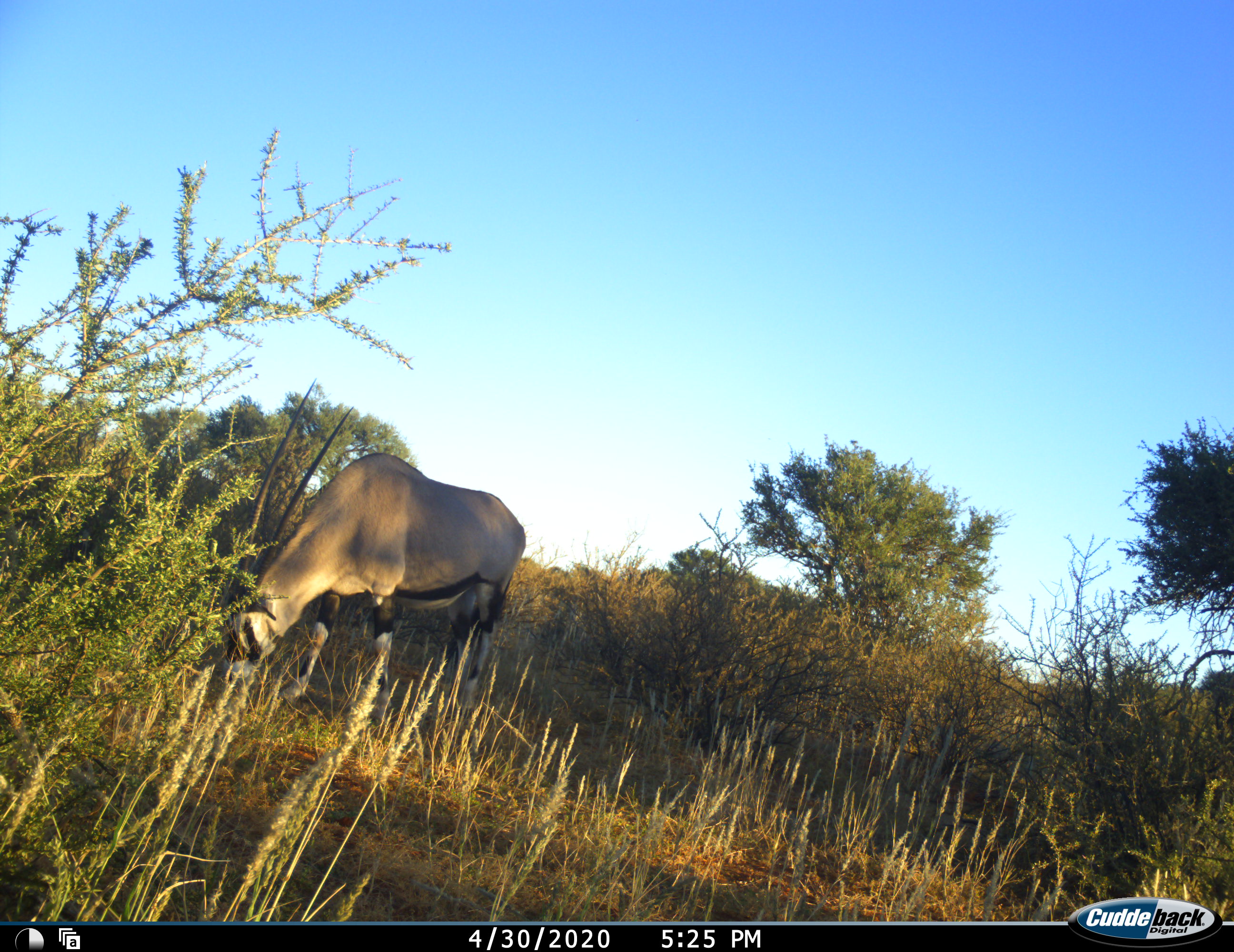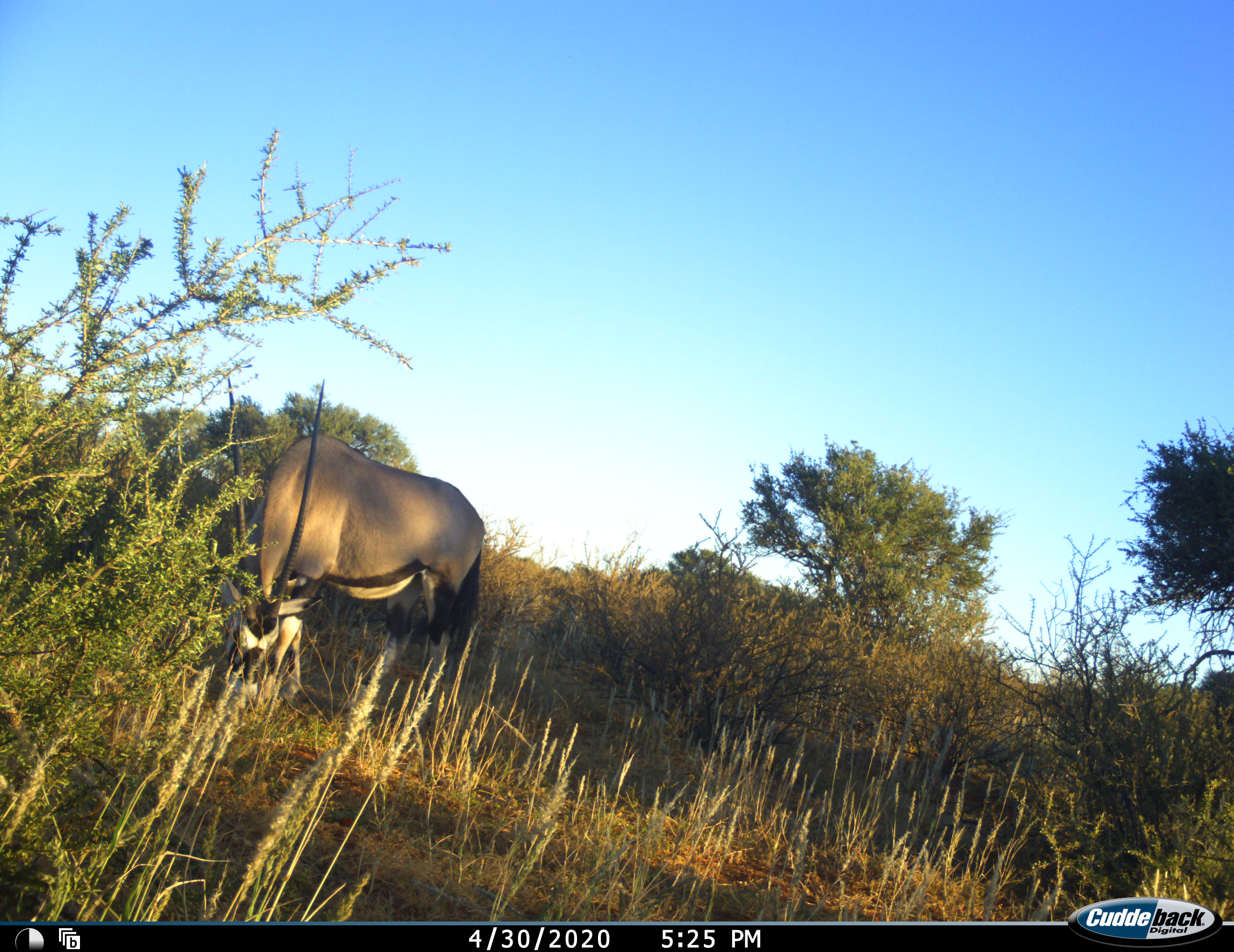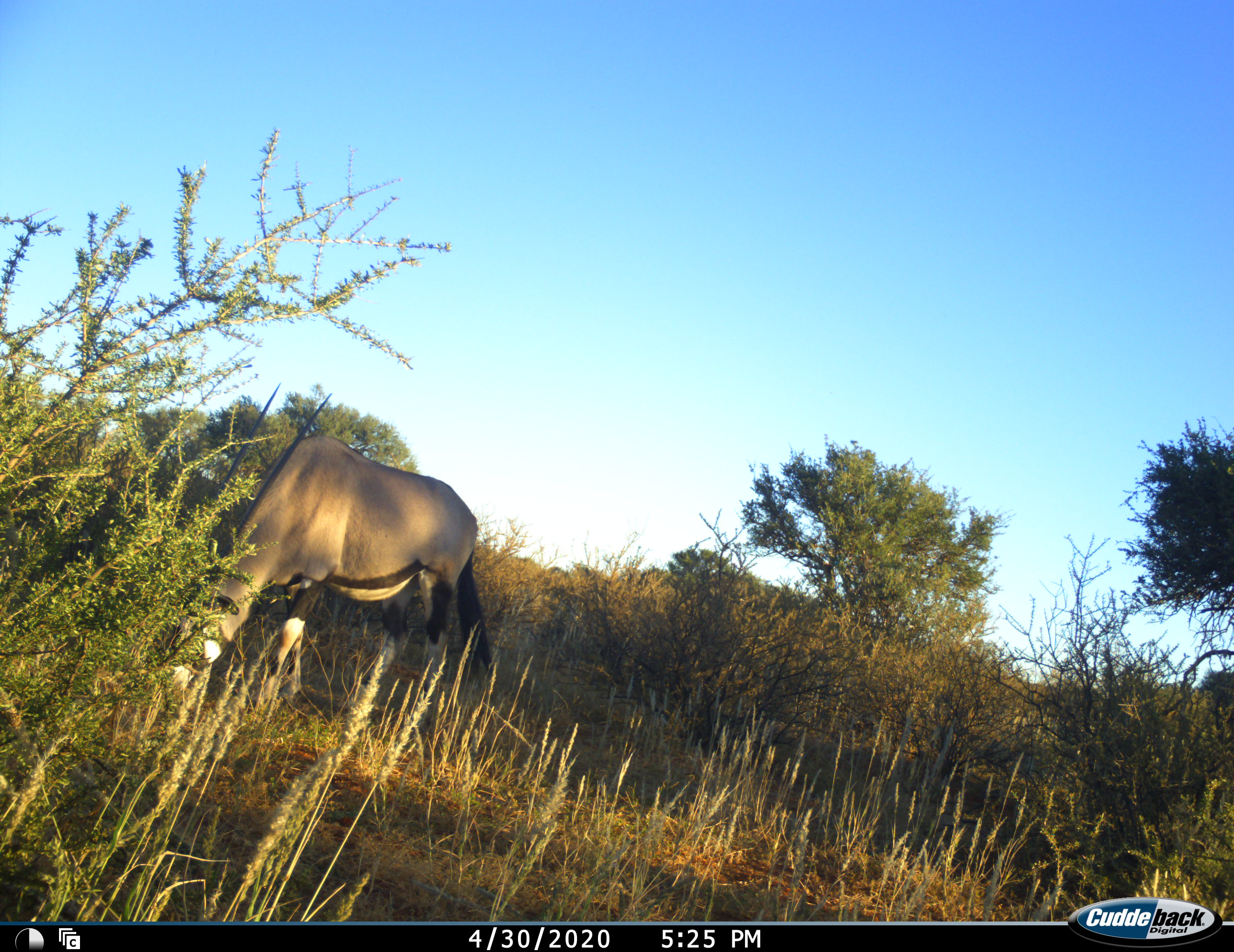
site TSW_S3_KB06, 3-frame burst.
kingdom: Animalia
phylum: Chordata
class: Mammalia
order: Artiodactyla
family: Bovidae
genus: Oryx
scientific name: Oryx gazella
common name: gemsbok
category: oryx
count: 1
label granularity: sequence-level